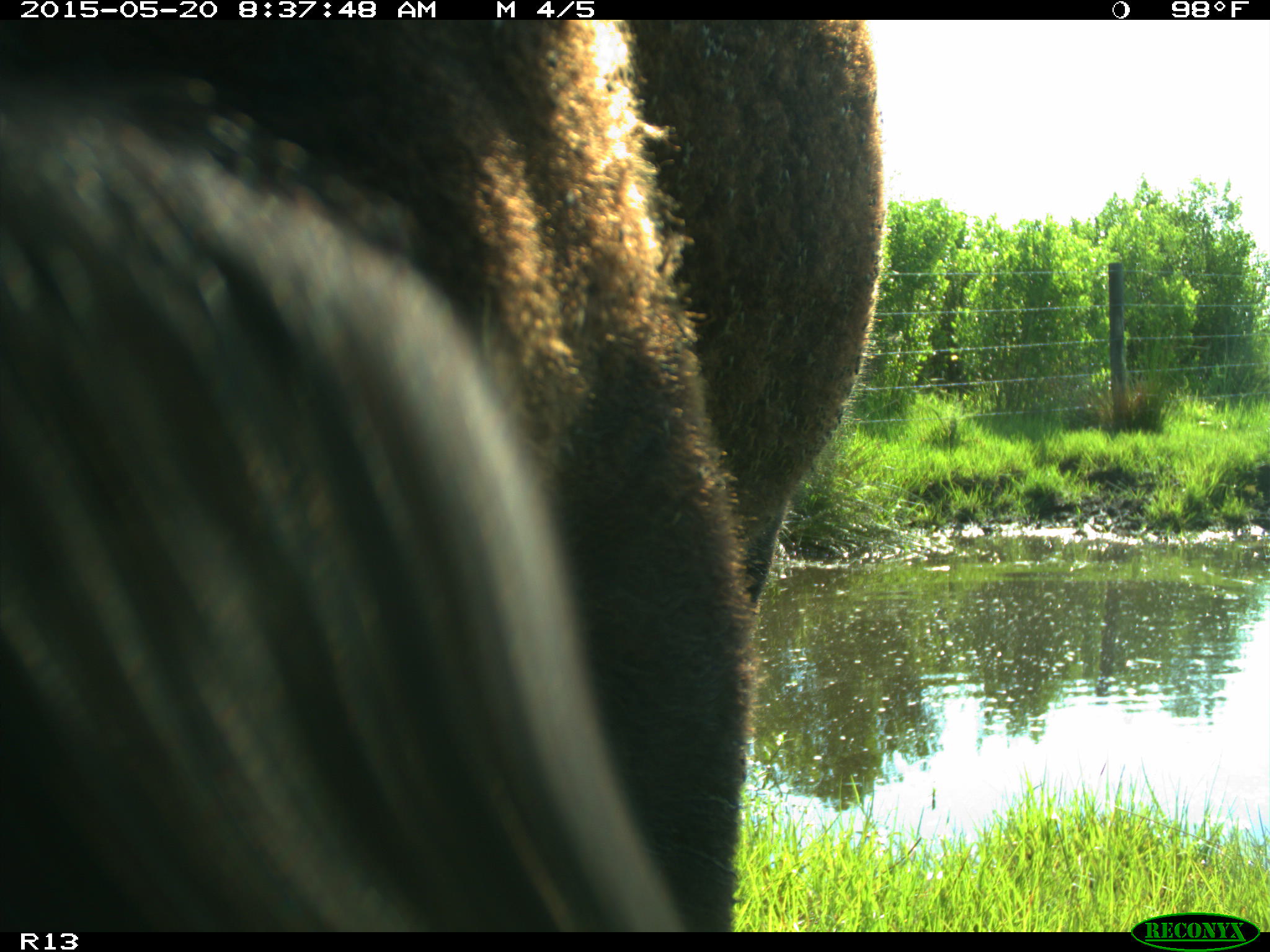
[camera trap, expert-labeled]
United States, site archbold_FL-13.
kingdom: Animalia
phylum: Chordata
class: Mammalia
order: Artiodactyla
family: Bovidae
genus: Bos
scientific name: Bos taurus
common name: domestic cow